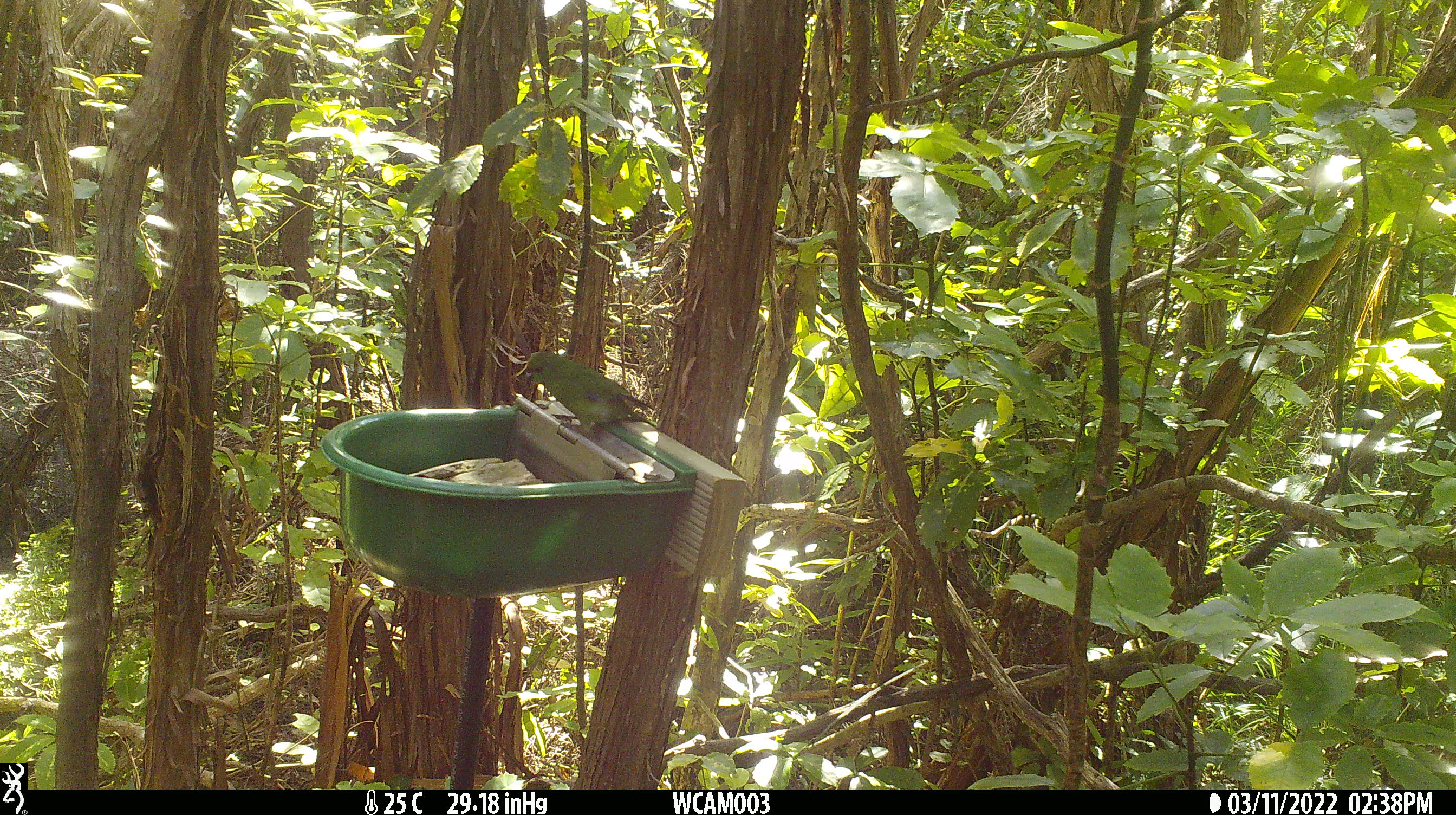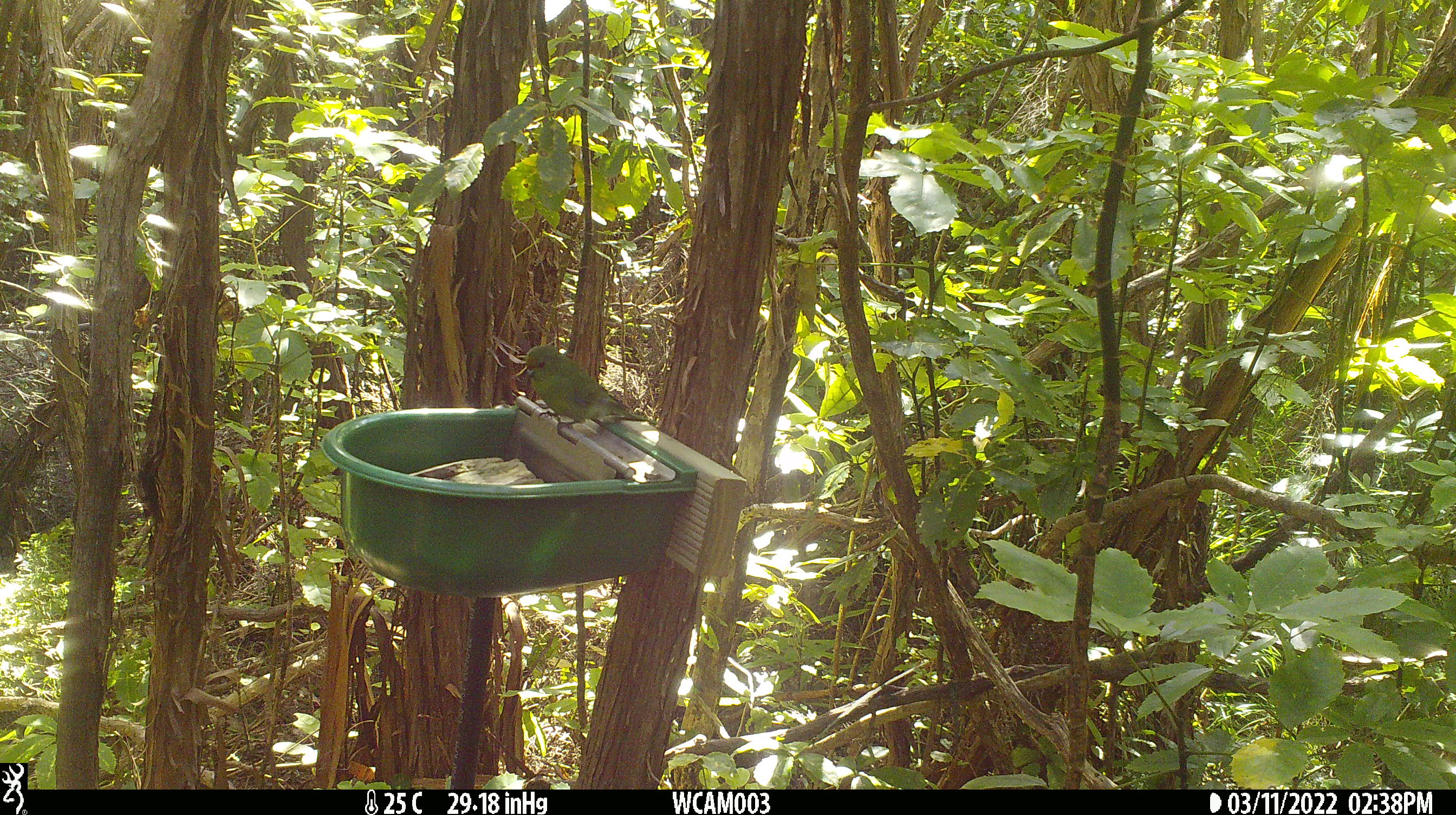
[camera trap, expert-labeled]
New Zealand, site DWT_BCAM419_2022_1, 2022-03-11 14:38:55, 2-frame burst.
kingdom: Animalia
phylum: Chordata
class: Aves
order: Psittaciformes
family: Psittaculidae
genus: Cyanoramphus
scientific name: Cyanoramphus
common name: parakeet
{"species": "parakeet (Cyanoramphus)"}